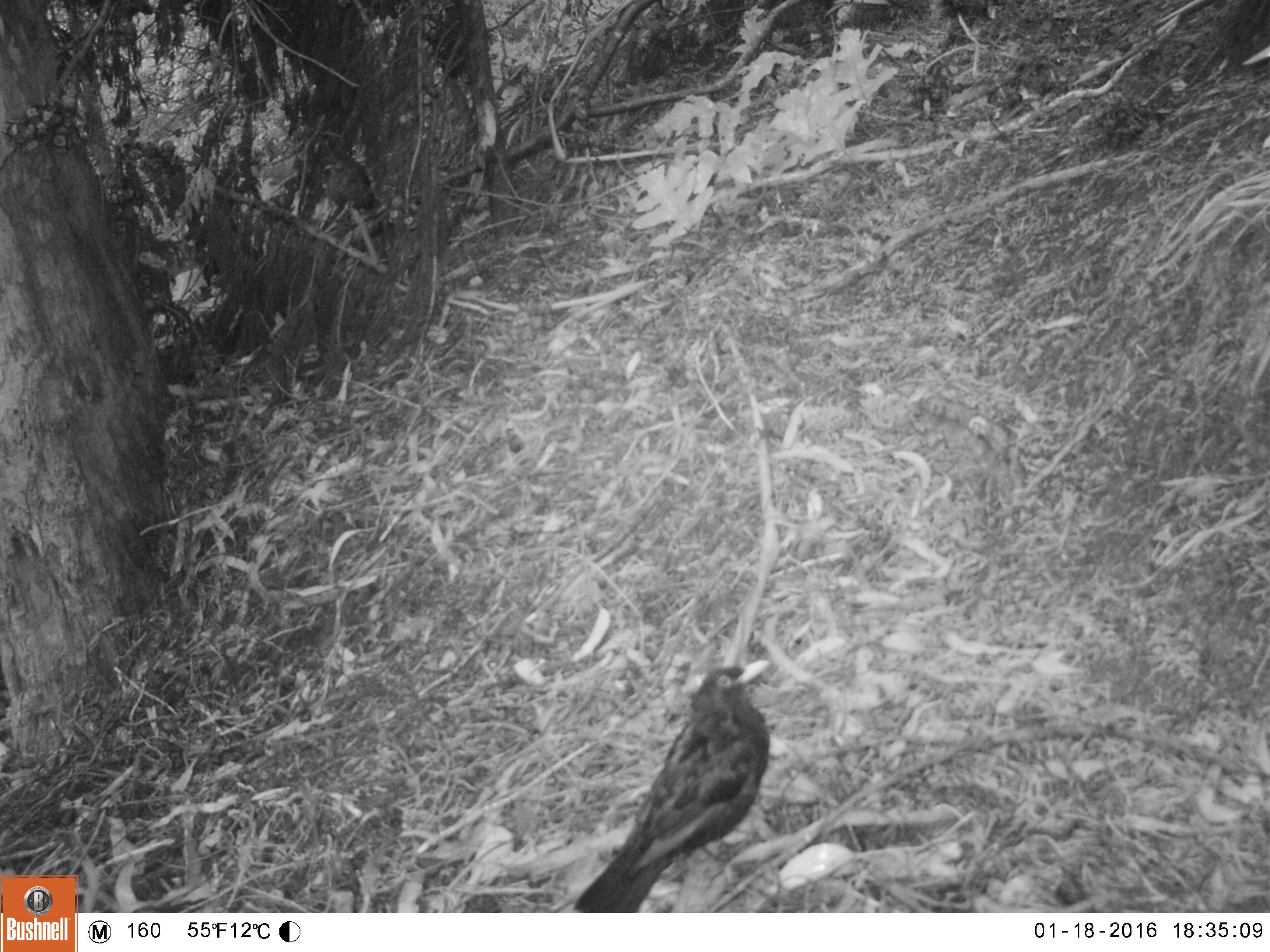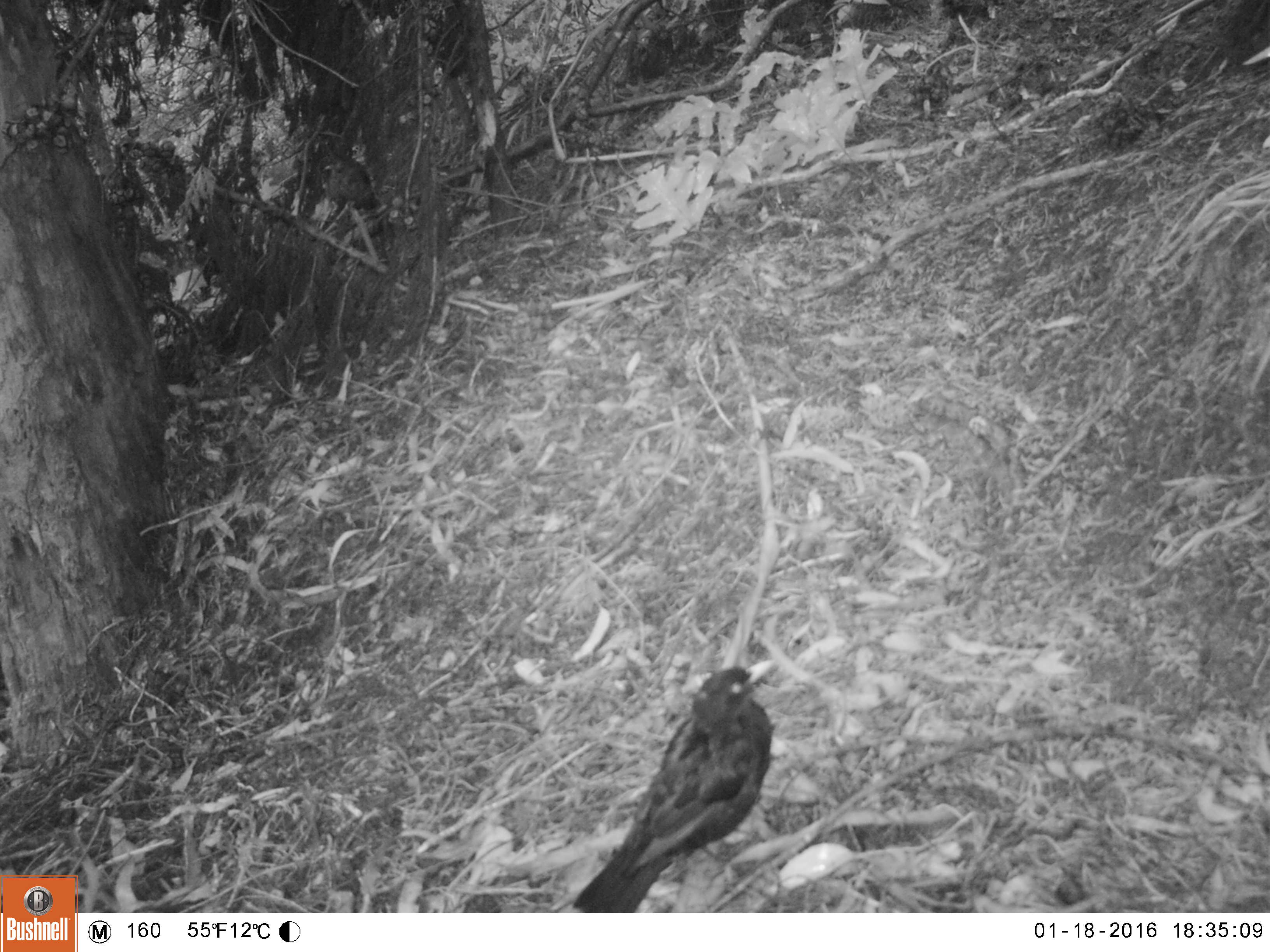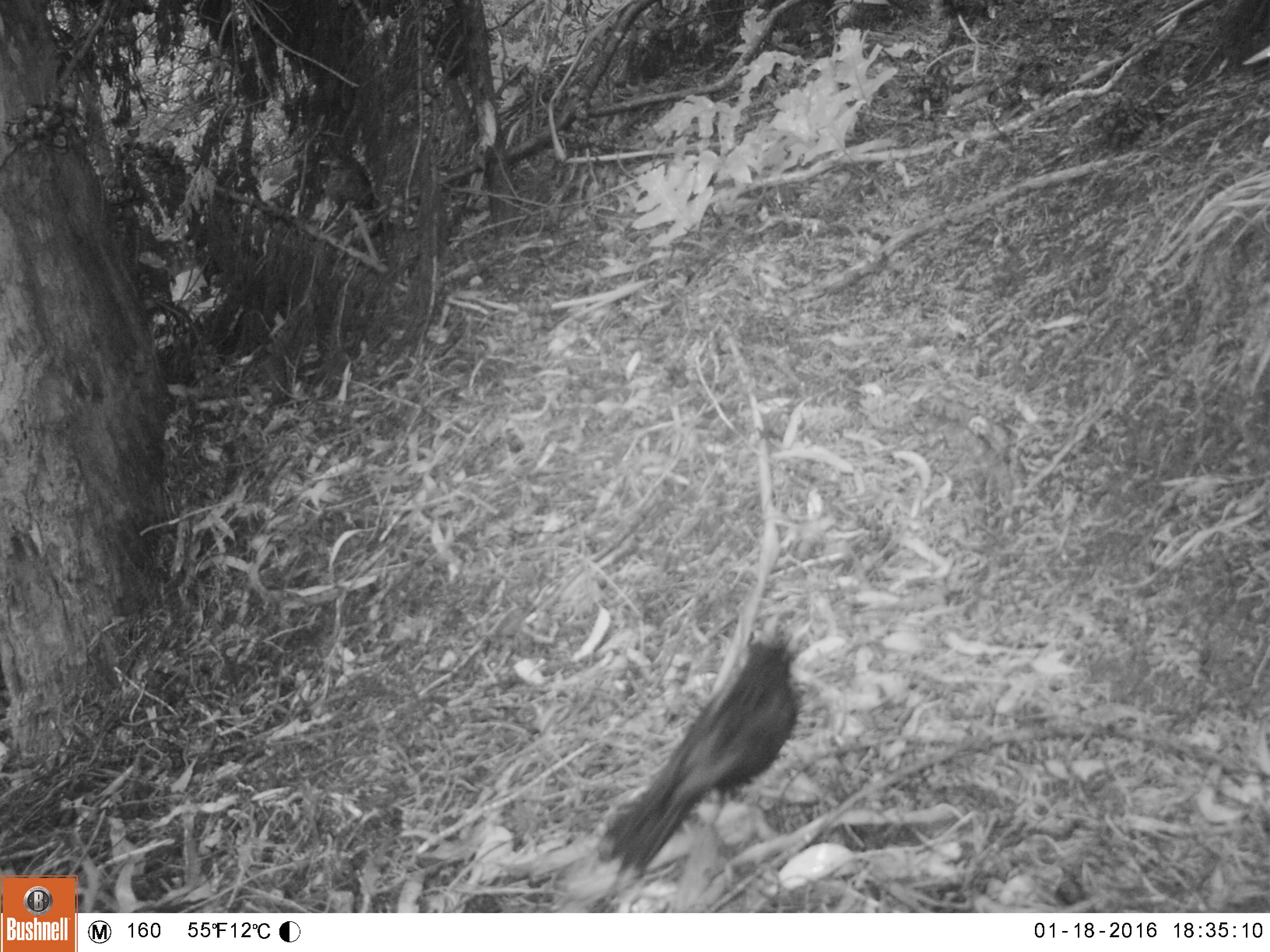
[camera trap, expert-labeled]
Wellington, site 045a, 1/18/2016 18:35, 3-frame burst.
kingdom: Animalia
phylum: Chordata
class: Aves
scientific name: Aves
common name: bird